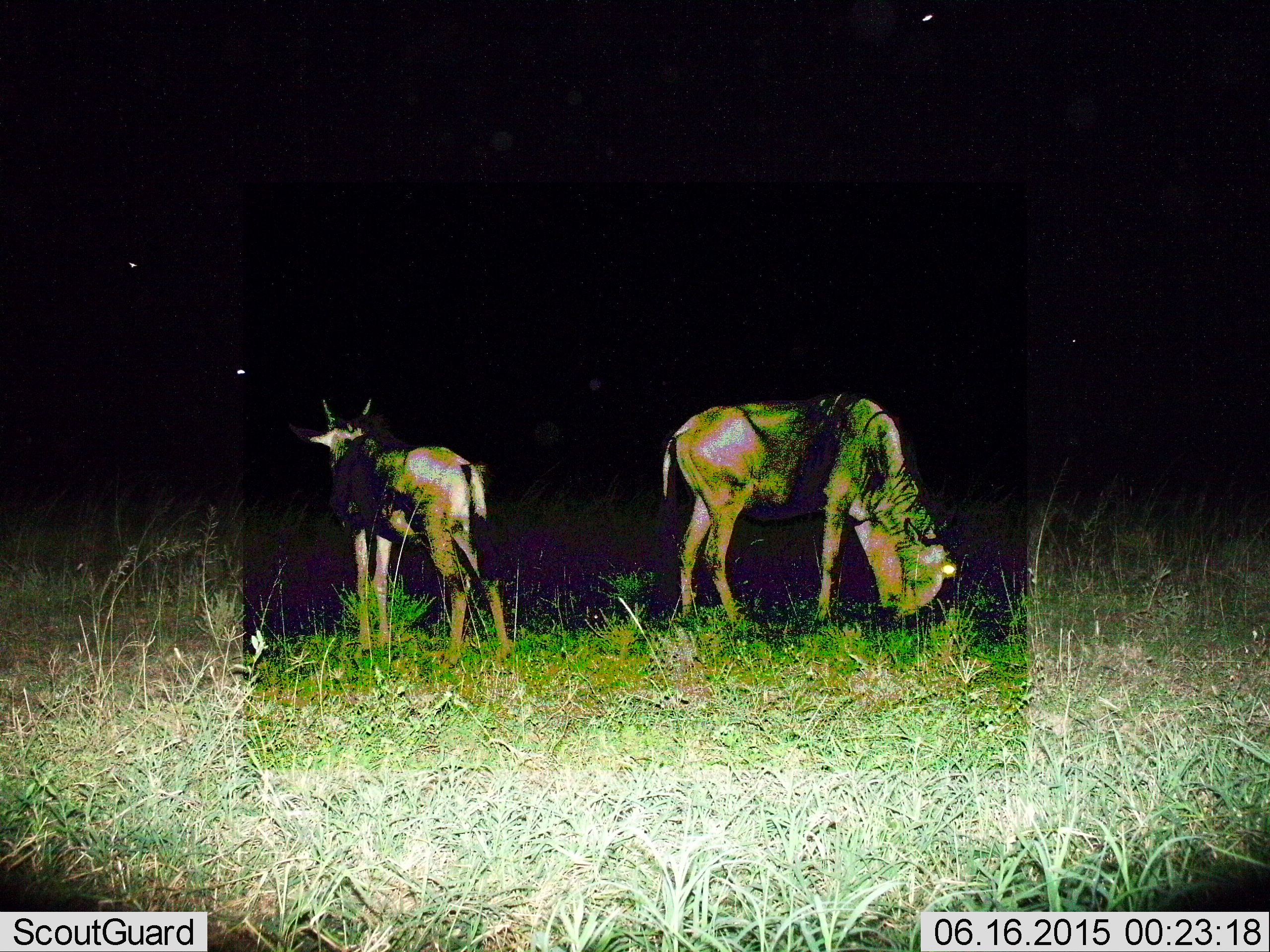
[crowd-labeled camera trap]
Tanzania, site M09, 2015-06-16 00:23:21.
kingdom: Animalia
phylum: Chordata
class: Mammalia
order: Artiodactyla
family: Bovidae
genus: Connochaetes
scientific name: Connochaetes taurinus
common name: blue wildebeest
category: wildebeest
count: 2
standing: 100%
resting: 0%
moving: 0%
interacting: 0%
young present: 27%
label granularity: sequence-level